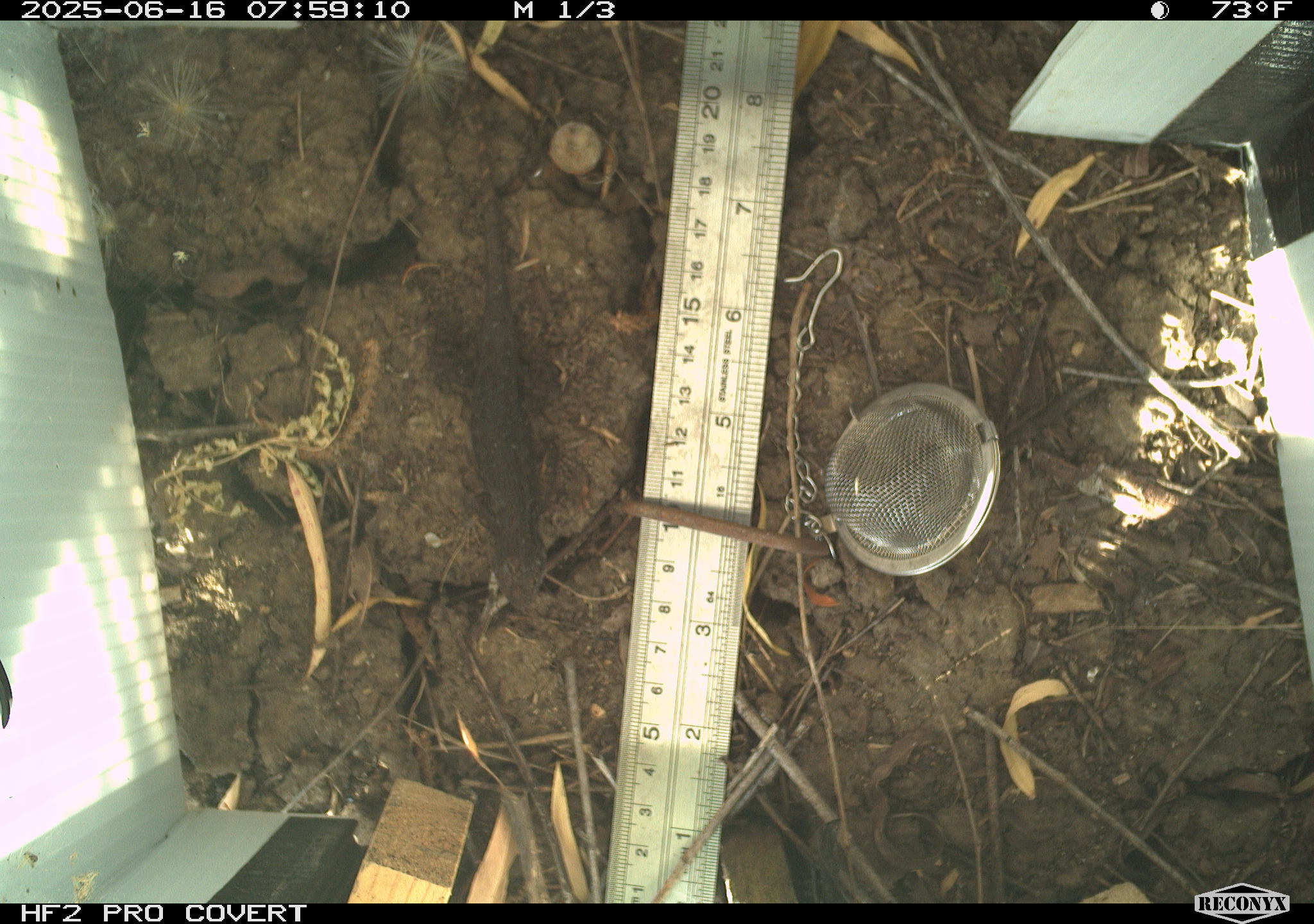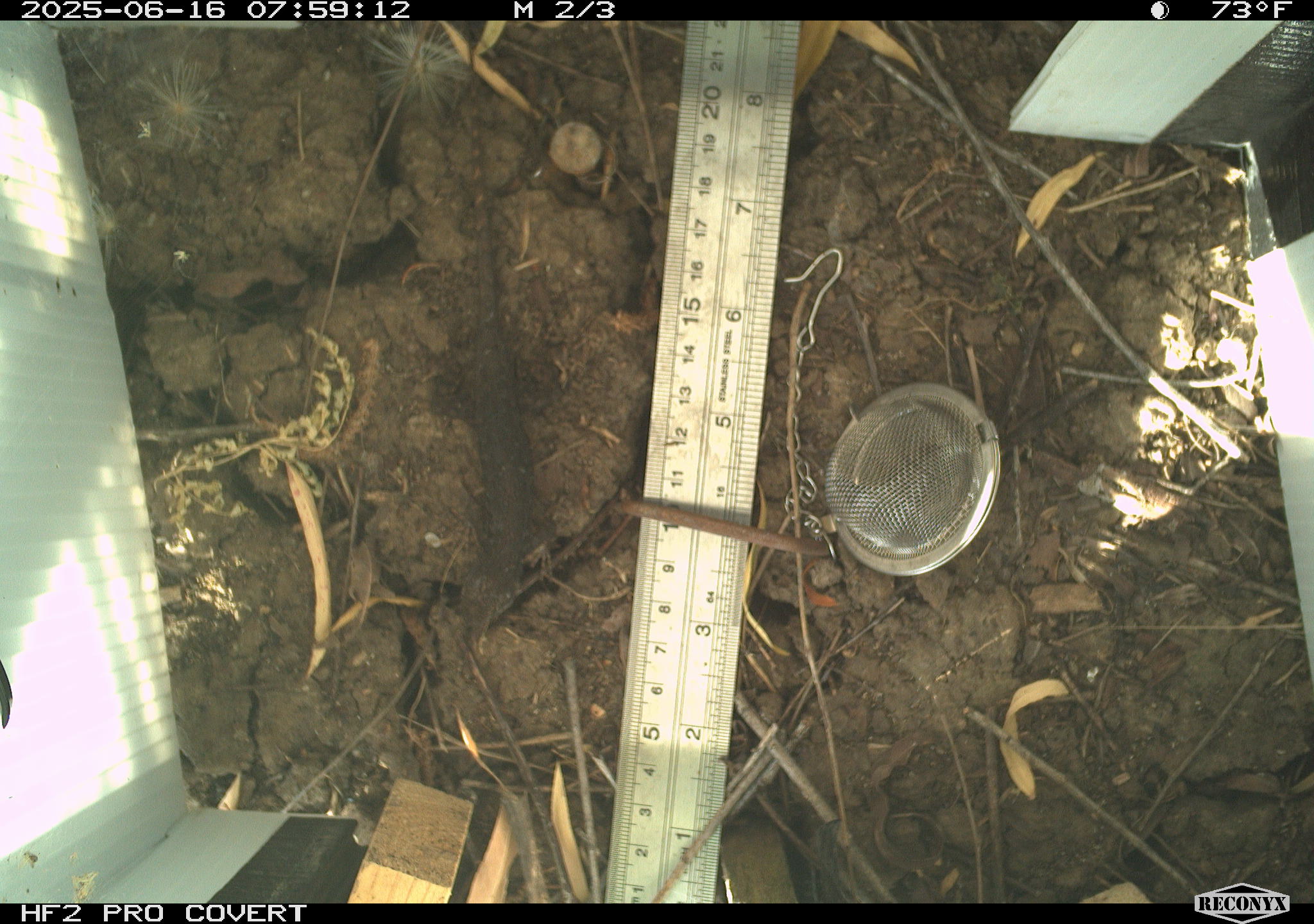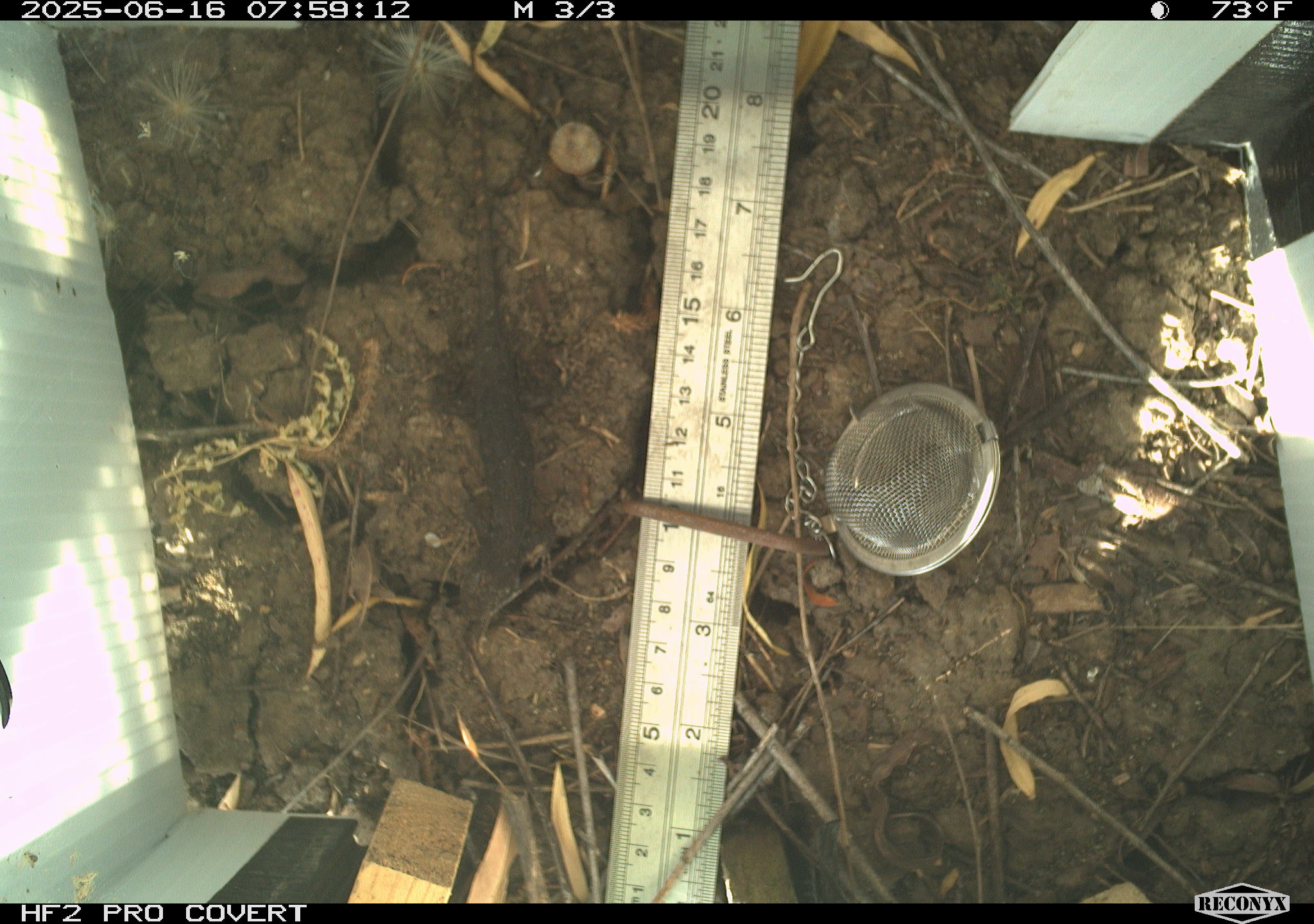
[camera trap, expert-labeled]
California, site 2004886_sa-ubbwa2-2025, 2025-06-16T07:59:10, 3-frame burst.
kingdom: Animalia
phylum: Chordata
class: Reptilia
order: Squamata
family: Phrynosomatidae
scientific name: Phrynosomatidae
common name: north american spiny lizards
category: sceloporus/uta species